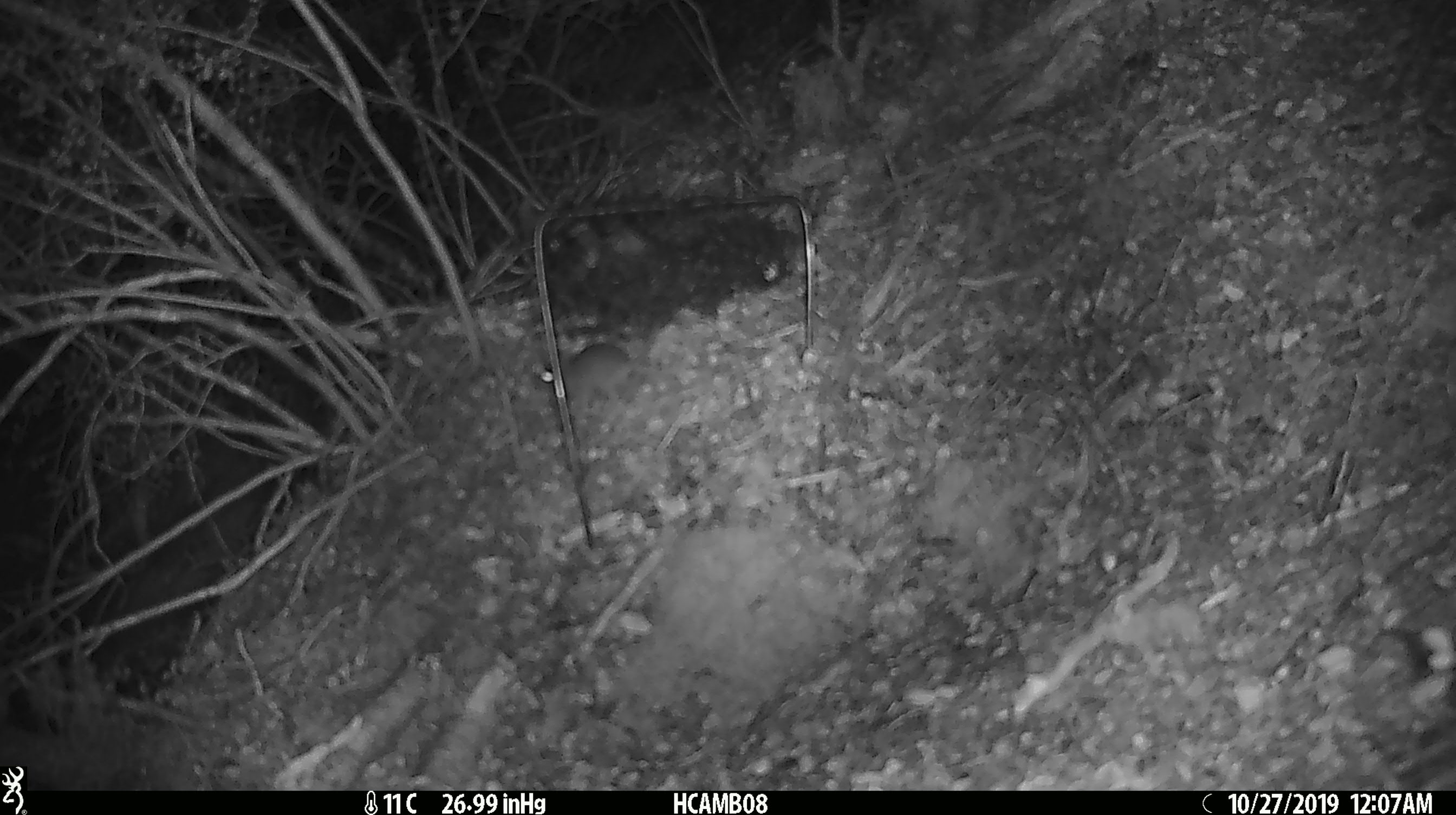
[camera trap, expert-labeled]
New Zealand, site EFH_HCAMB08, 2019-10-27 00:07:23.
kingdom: Animalia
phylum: Chordata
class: Mammalia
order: Rodentia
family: Muridae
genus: Mus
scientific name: Mus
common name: mouse